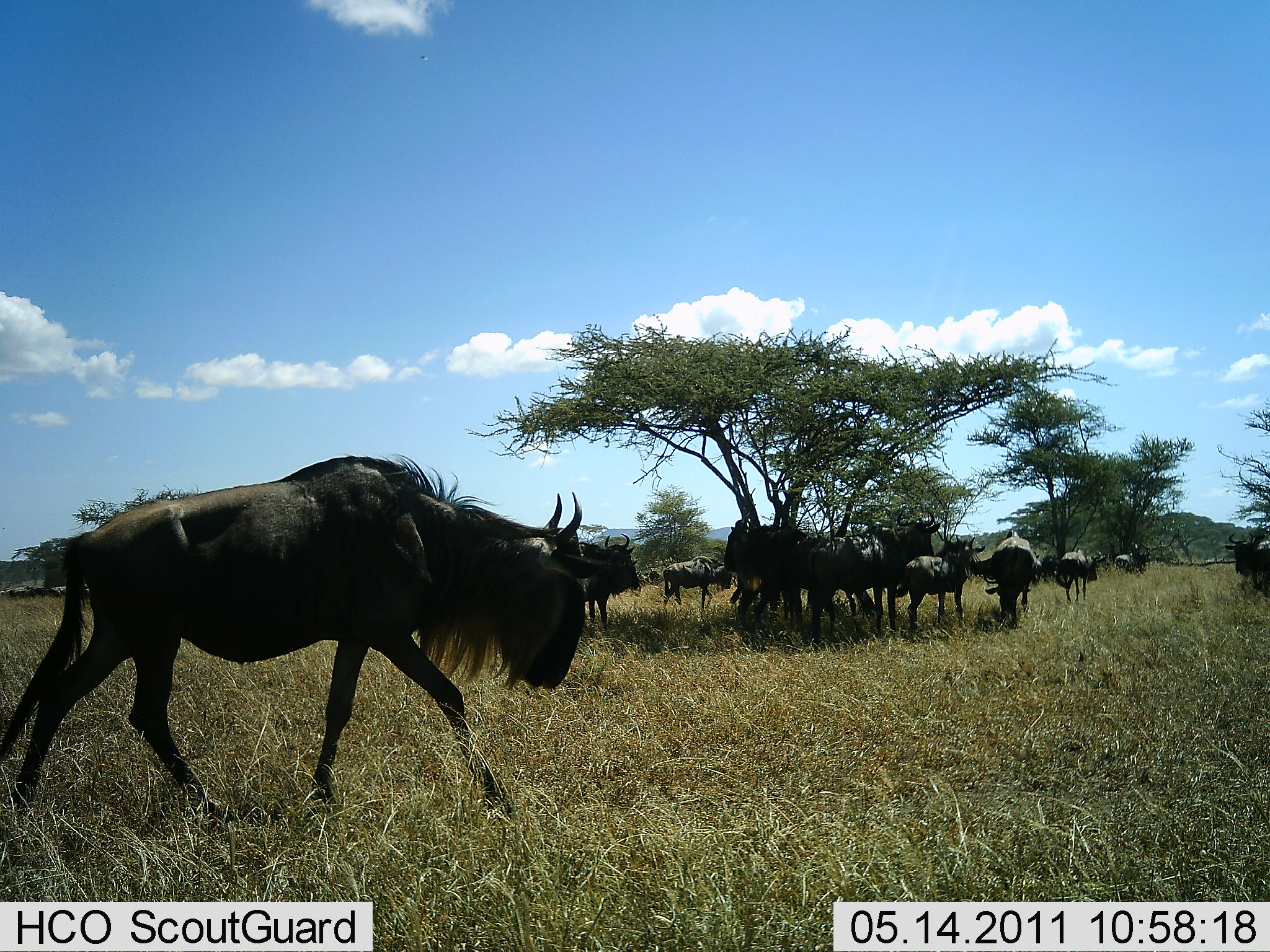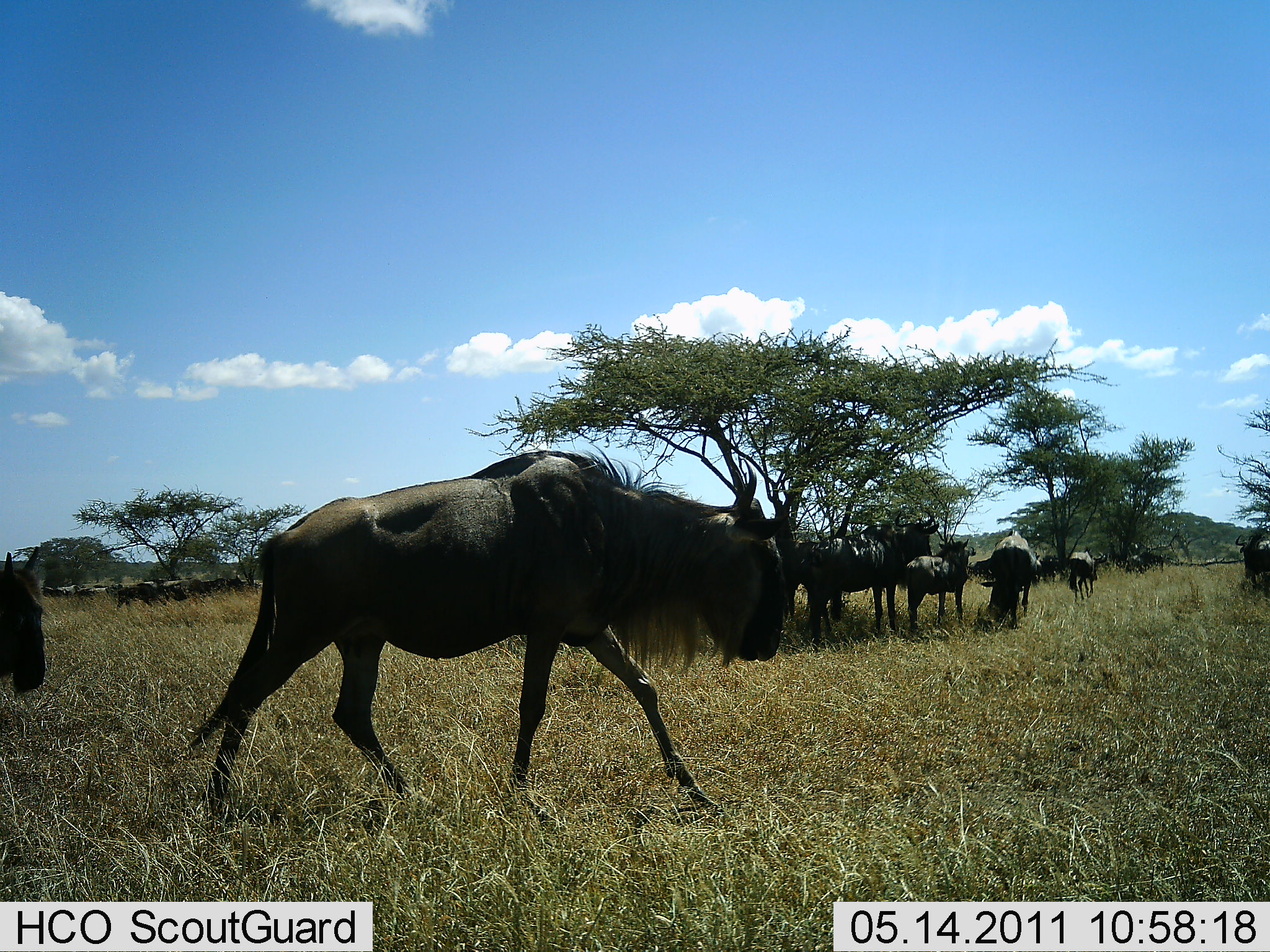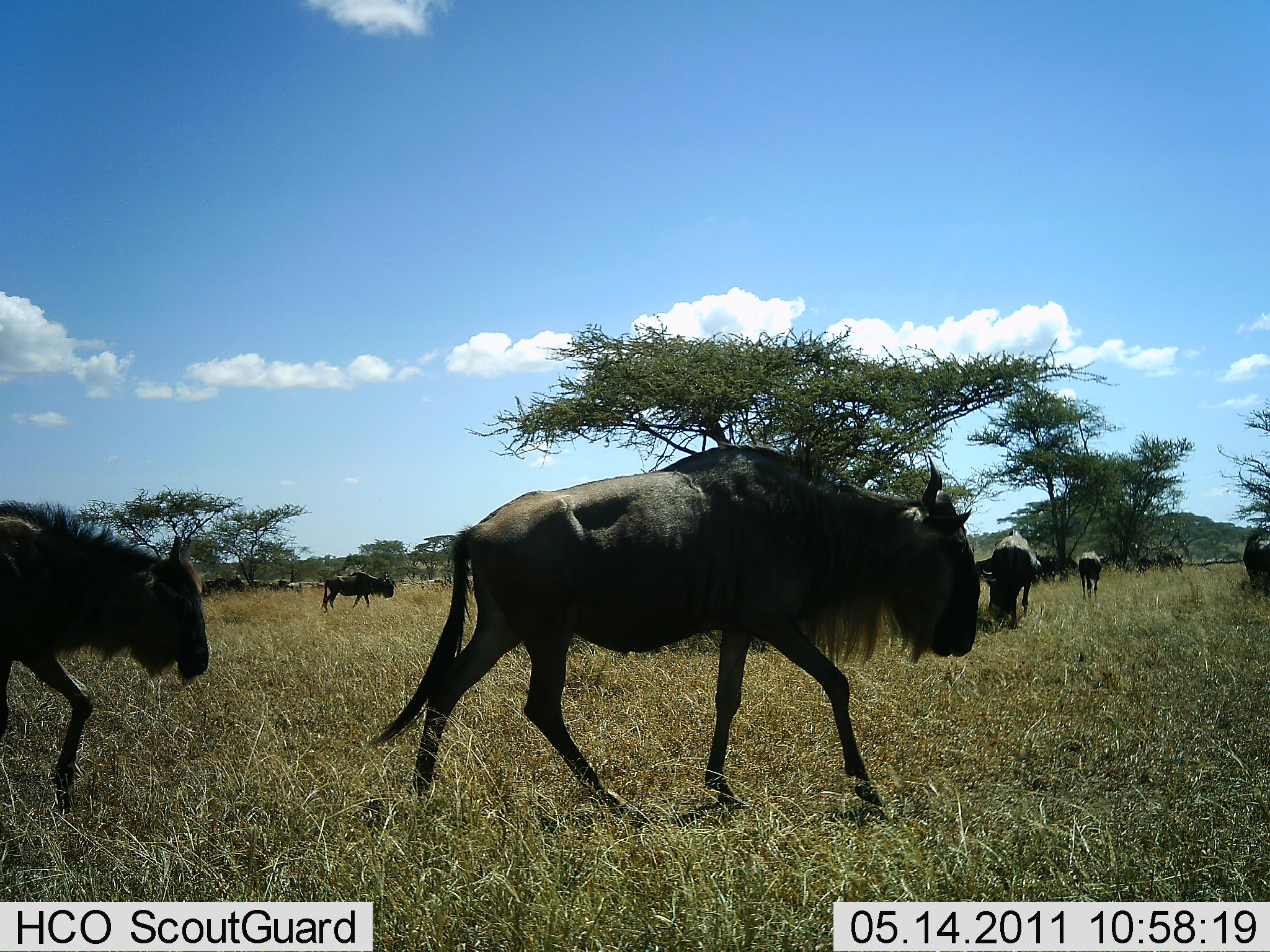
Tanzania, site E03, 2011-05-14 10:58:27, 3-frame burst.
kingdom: Animalia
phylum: Chordata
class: Mammalia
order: Artiodactyla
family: Bovidae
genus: Connochaetes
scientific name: Connochaetes taurinus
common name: blue wildebeest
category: wildebeest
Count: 11-50.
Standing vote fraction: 57%.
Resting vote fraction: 0%.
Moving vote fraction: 100%.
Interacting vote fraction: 7%.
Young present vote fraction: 7%.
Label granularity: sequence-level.